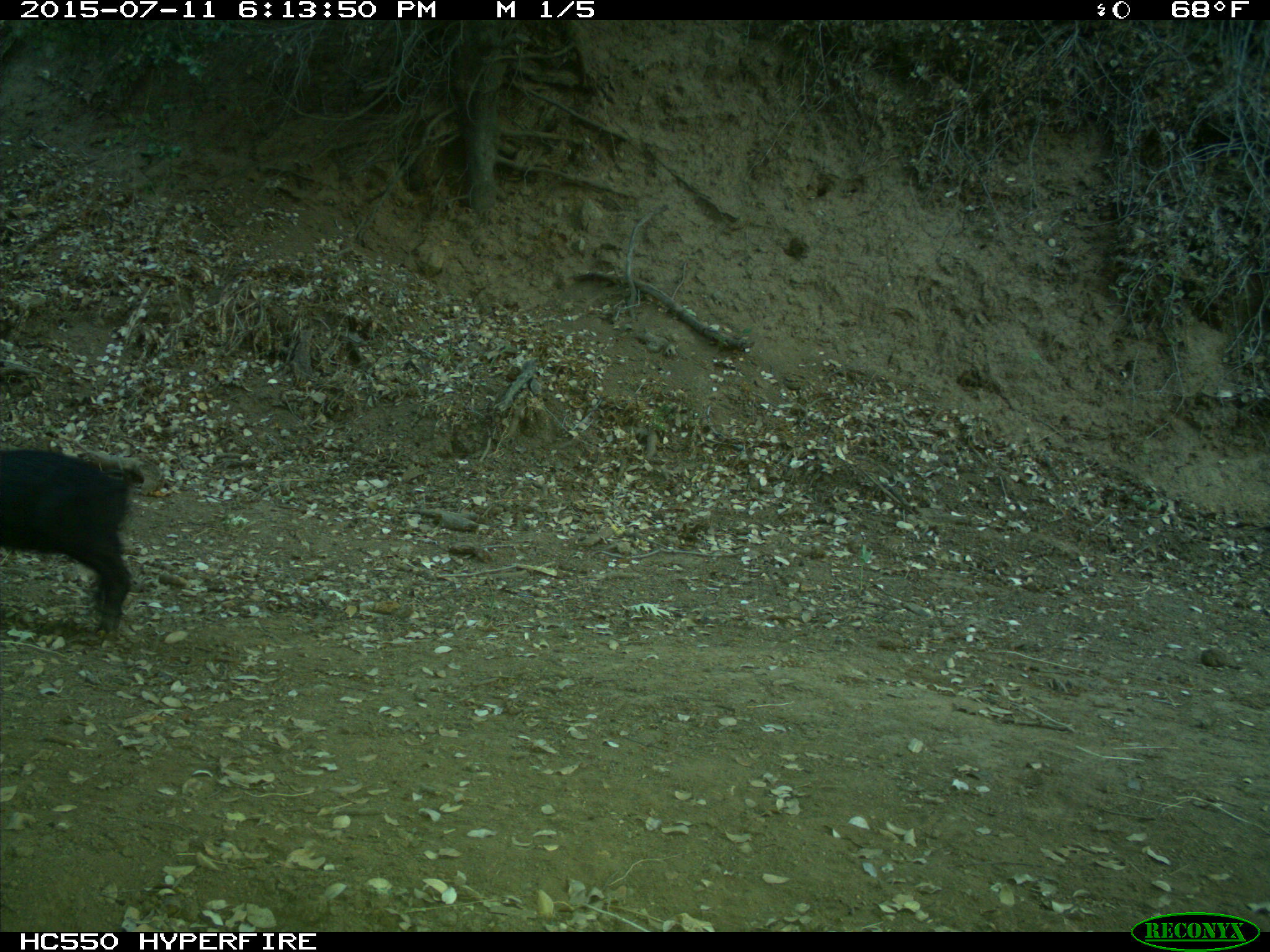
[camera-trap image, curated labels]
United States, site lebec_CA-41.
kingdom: Animalia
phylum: Chordata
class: Mammalia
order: Artiodactyla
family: Suidae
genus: Sus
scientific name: Sus scrofa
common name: wild boar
Sus scrofa (wild boar).